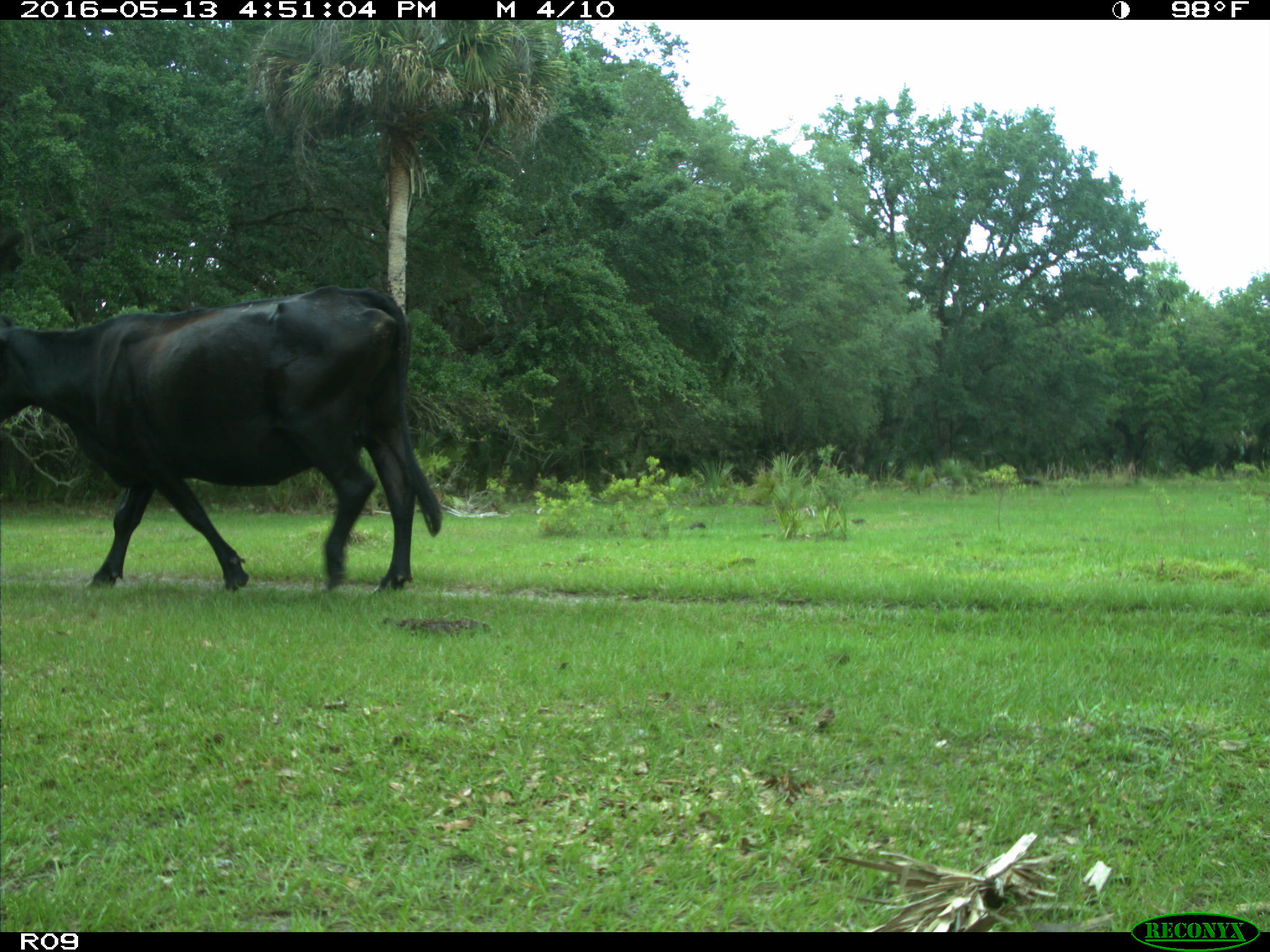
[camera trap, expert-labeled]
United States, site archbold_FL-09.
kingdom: Animalia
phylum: Chordata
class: Mammalia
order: Artiodactyla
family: Bovidae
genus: Bos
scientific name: Bos taurus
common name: domestic cow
Bos taurus (domestic cow).